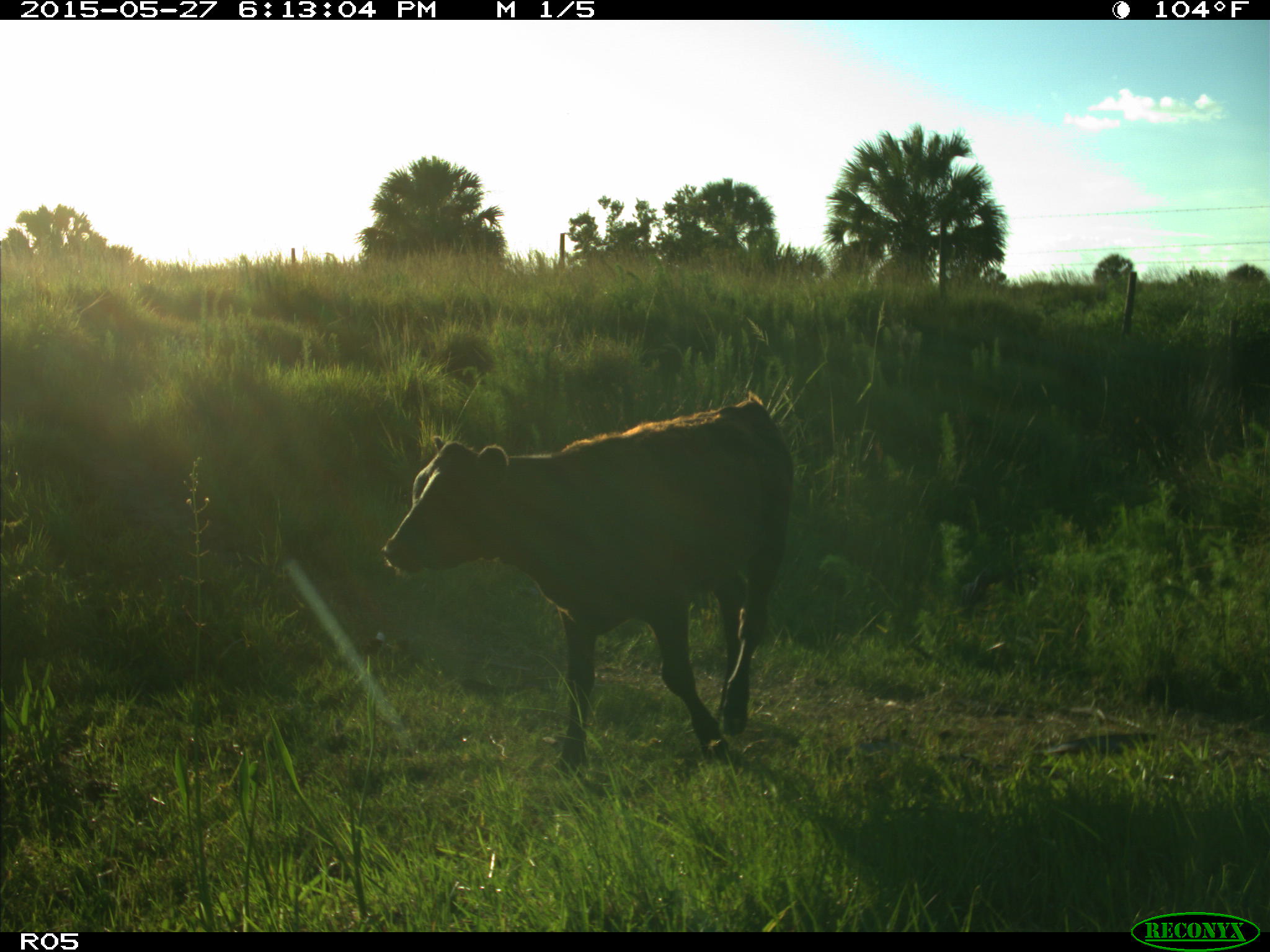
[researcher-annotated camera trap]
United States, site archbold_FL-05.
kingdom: Animalia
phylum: Chordata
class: Mammalia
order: Artiodactyla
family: Bovidae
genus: Bos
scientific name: Bos taurus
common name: domestic cow